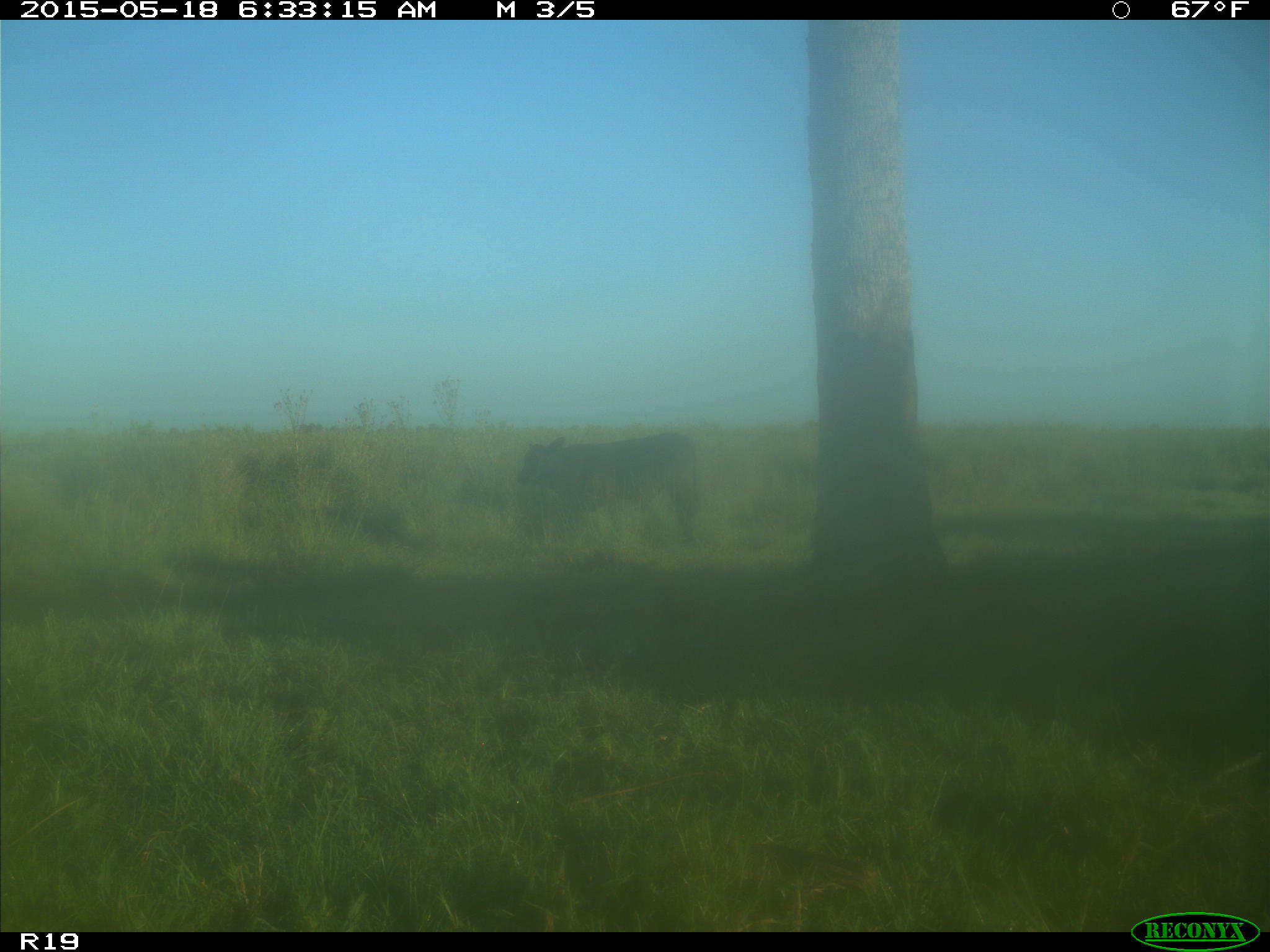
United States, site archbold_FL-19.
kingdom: Animalia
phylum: Chordata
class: Mammalia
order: Artiodactyla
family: Bovidae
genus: Bos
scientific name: Bos taurus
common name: domestic cow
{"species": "Bos taurus (domestic cow)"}